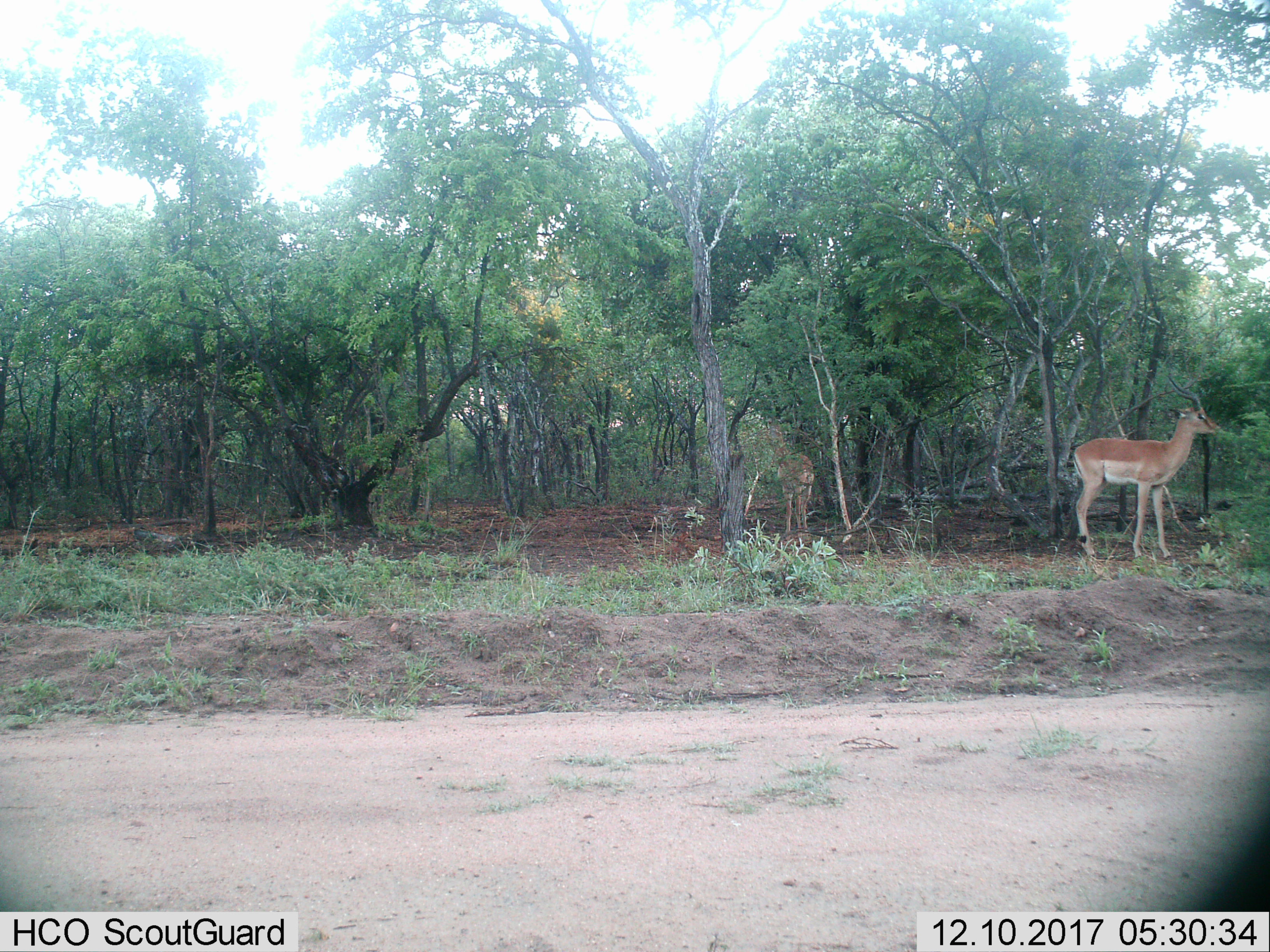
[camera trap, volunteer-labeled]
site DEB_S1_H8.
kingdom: Animalia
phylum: Chordata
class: Mammalia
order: Artiodactyla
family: Bovidae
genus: Aepyceros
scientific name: Aepyceros melampus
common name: impala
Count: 2.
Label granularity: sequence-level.